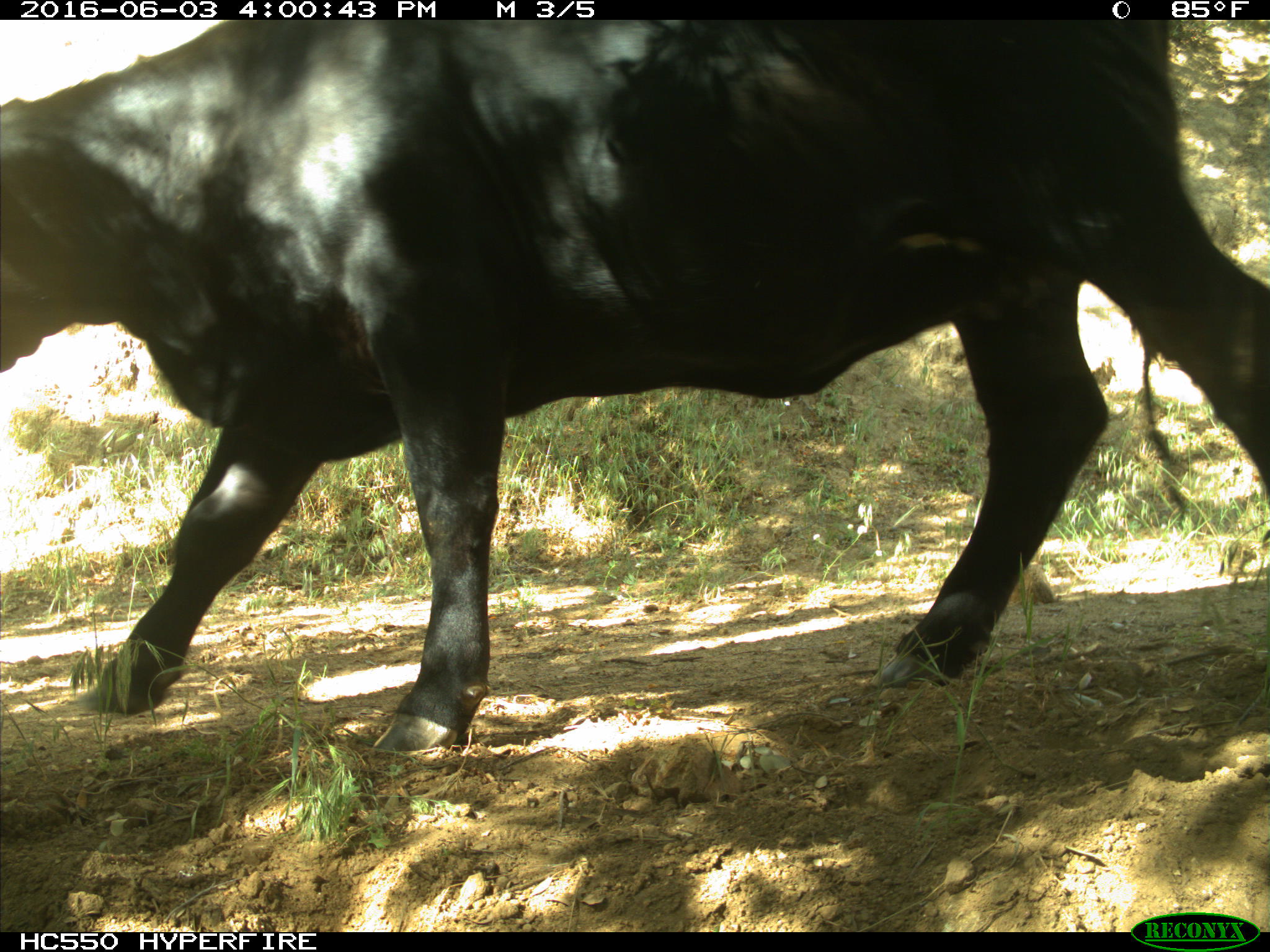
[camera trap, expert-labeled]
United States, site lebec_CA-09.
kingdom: Animalia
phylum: Chordata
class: Mammalia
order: Artiodactyla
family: Bovidae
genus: Bos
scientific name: Bos taurus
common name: domestic cow